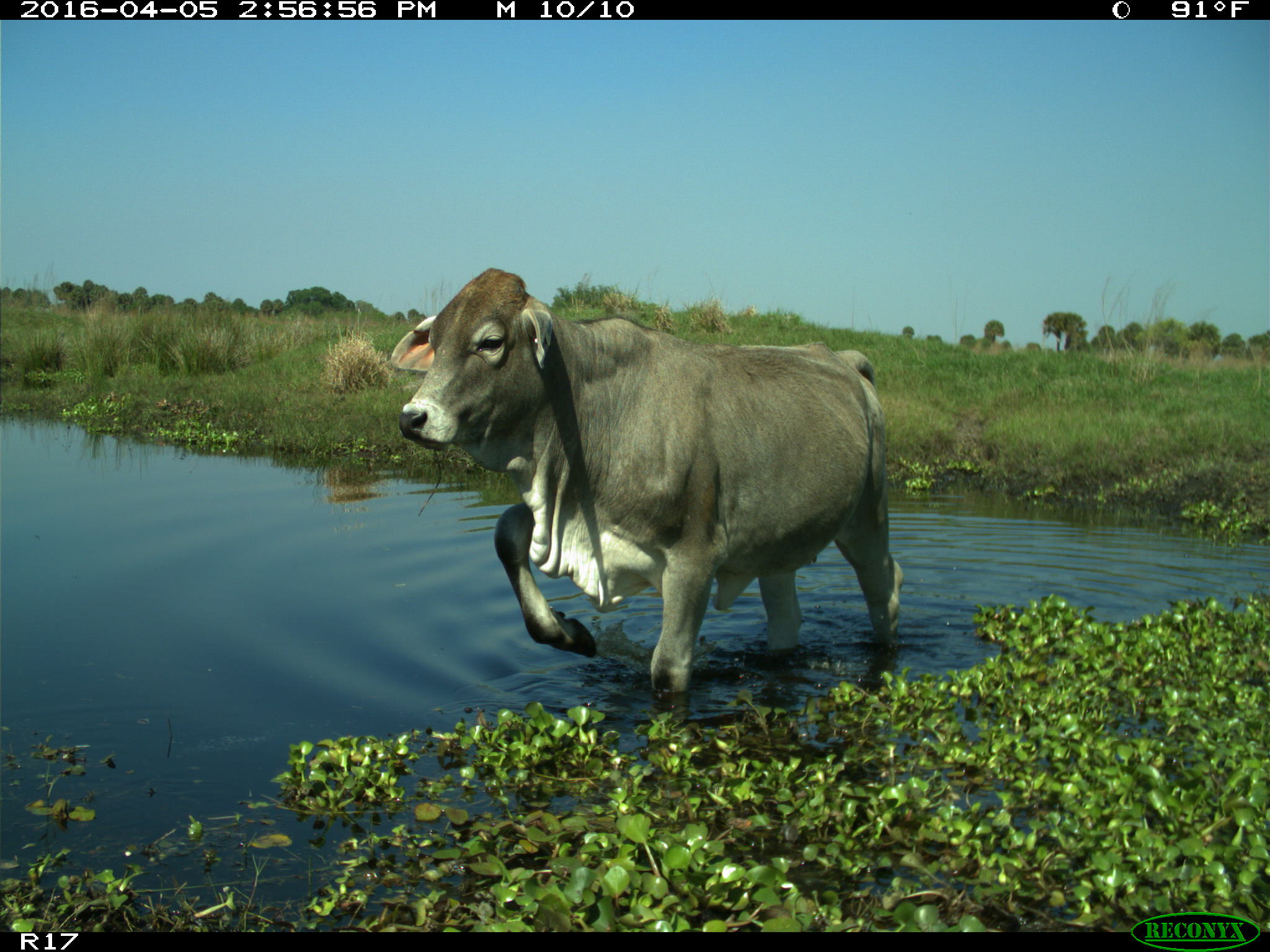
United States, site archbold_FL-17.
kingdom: Animalia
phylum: Chordata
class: Mammalia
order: Artiodactyla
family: Bovidae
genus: Bos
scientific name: Bos taurus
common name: domestic cow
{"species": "Bos taurus (domestic cow)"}